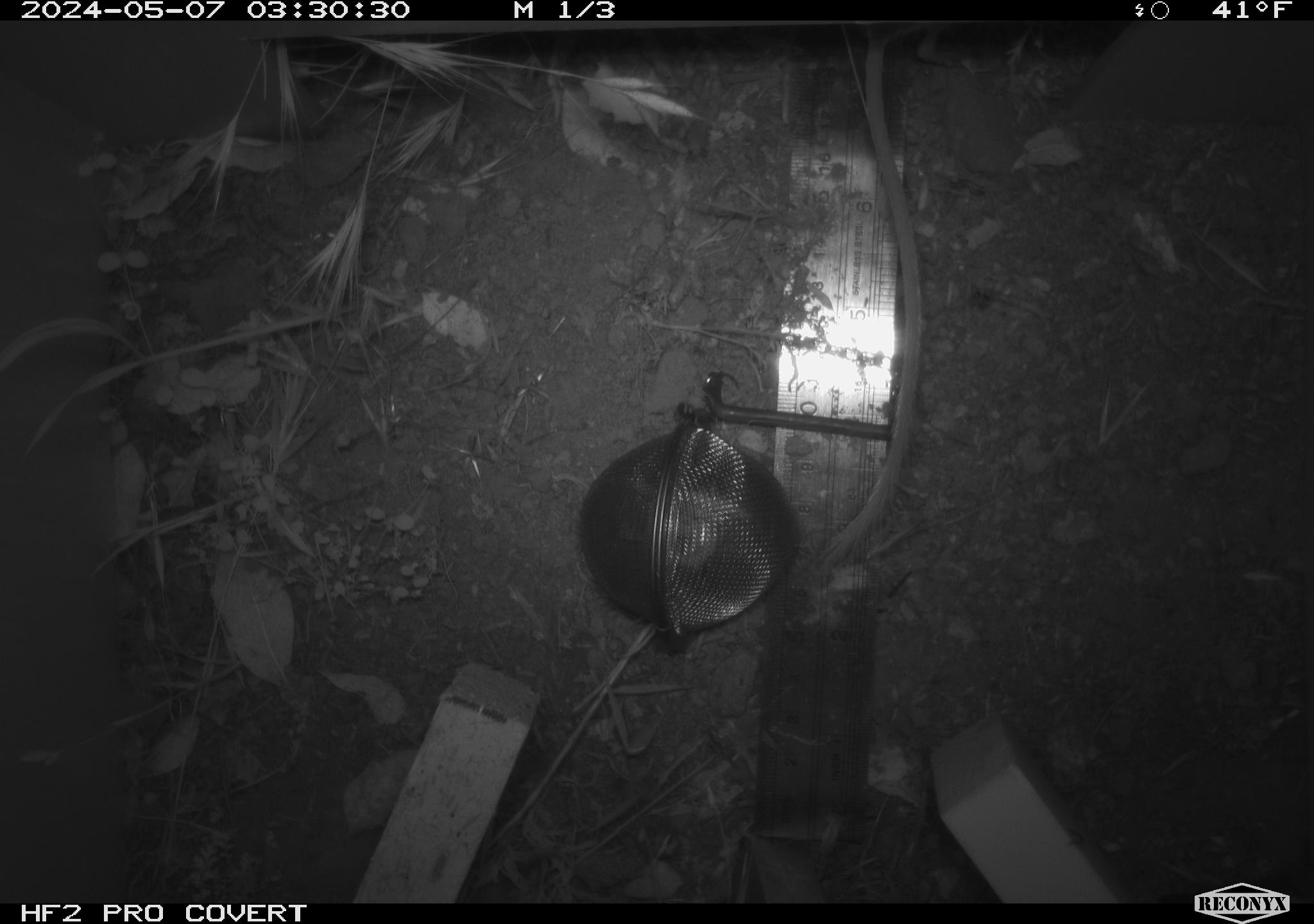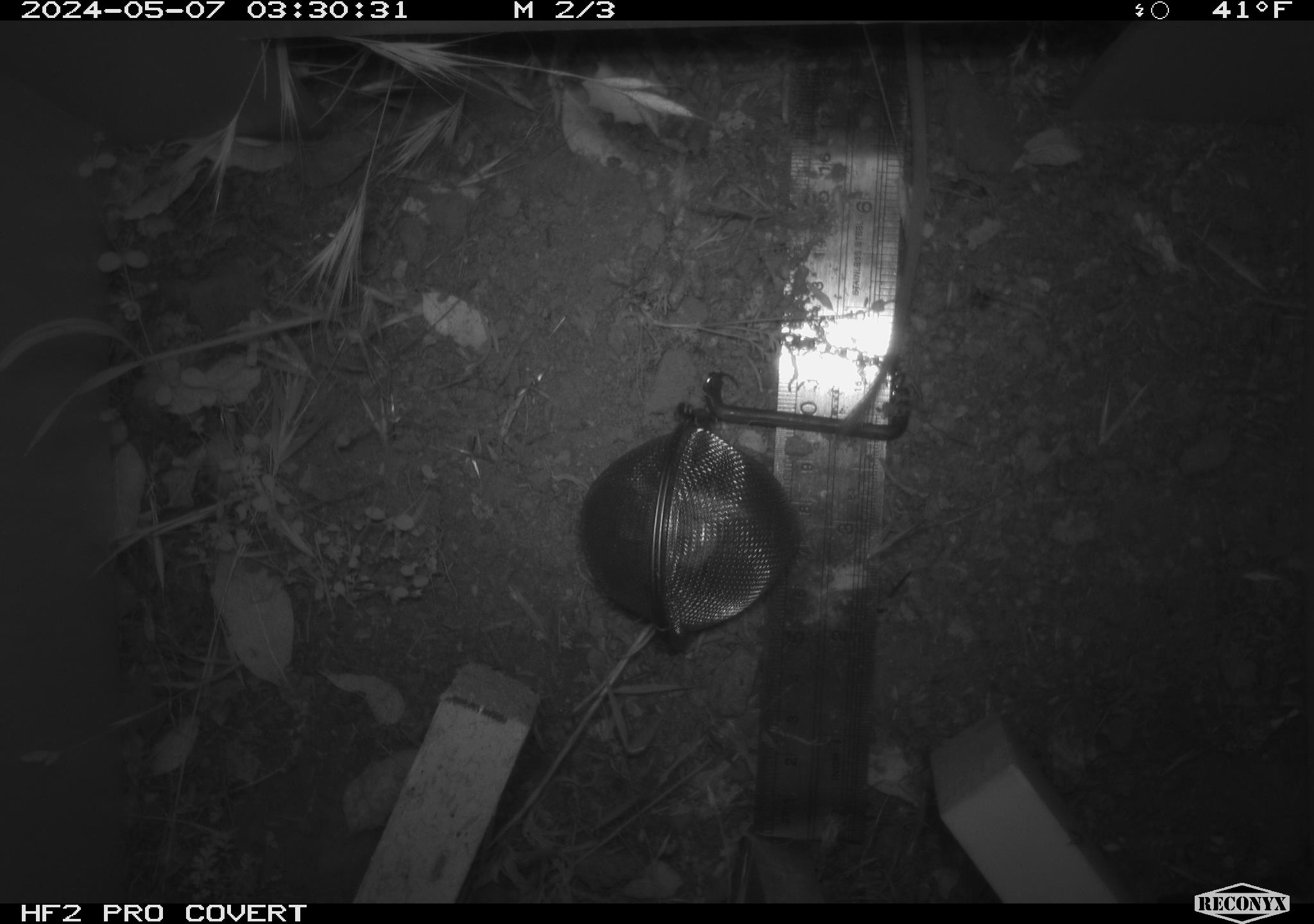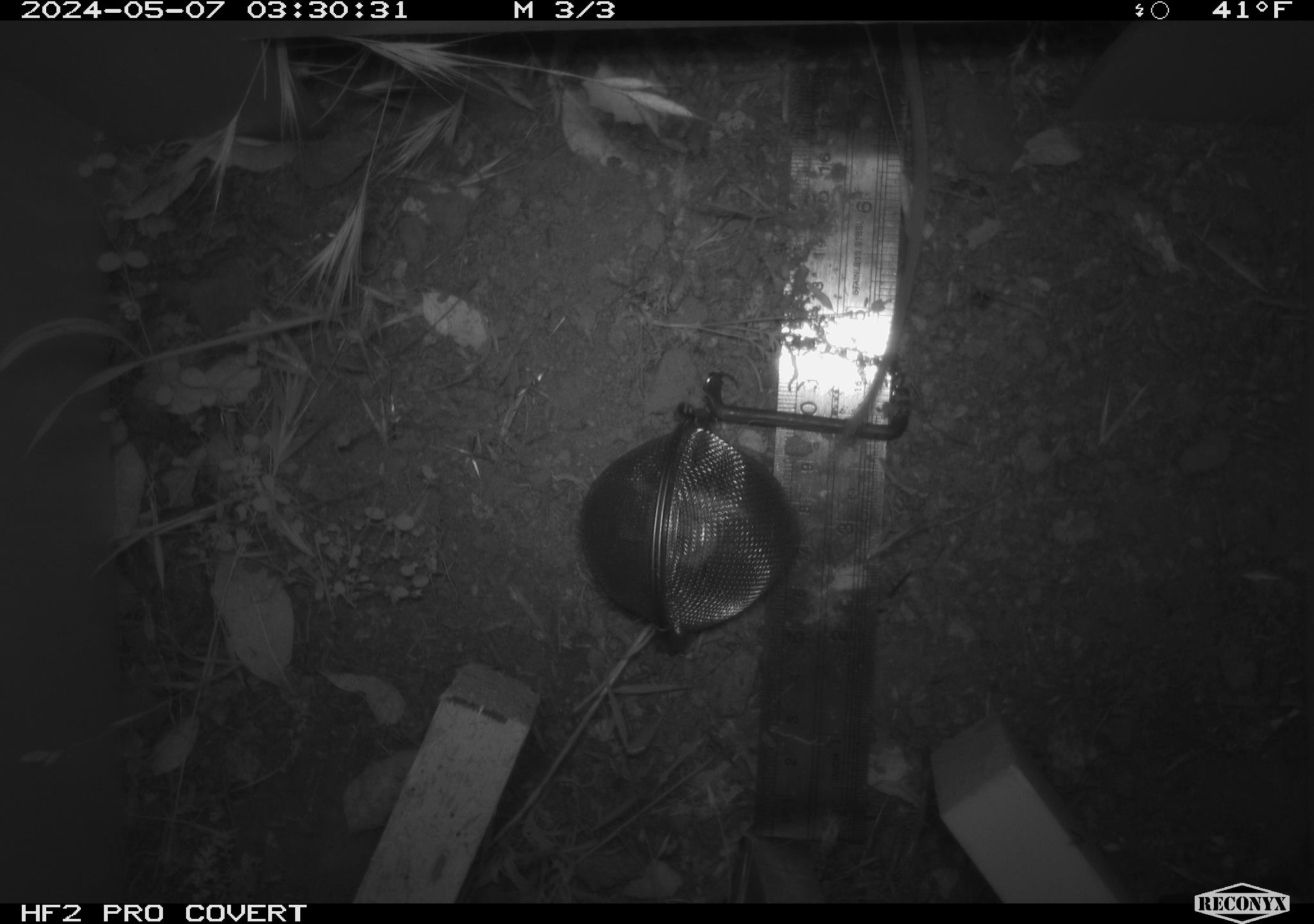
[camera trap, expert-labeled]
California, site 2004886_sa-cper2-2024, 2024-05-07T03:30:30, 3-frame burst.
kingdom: Animalia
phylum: Chordata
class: Mammalia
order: Rodentia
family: Heteromyidae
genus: Dipodomys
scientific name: Dipodomys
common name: kangaroo rats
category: dipodomys species